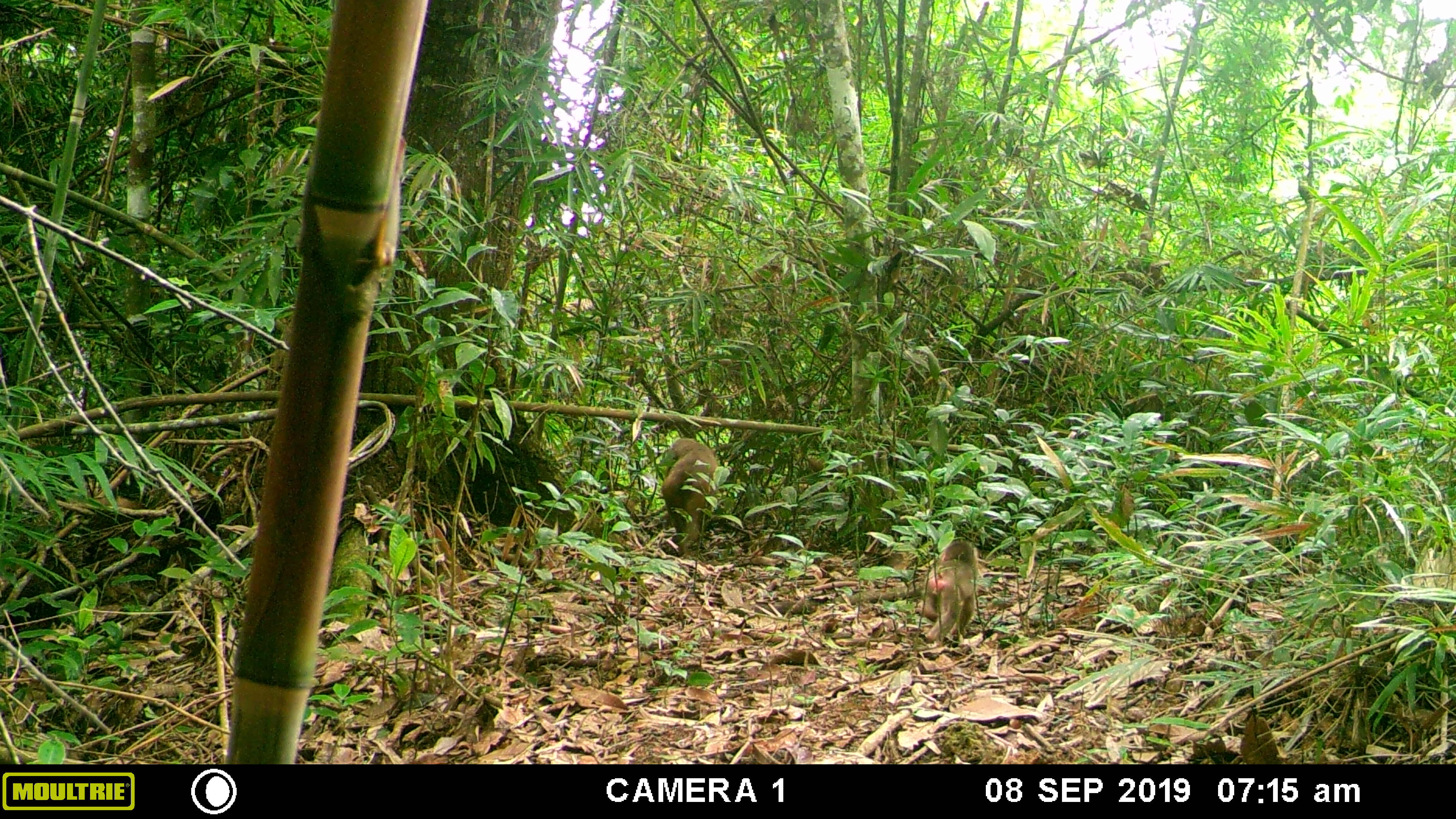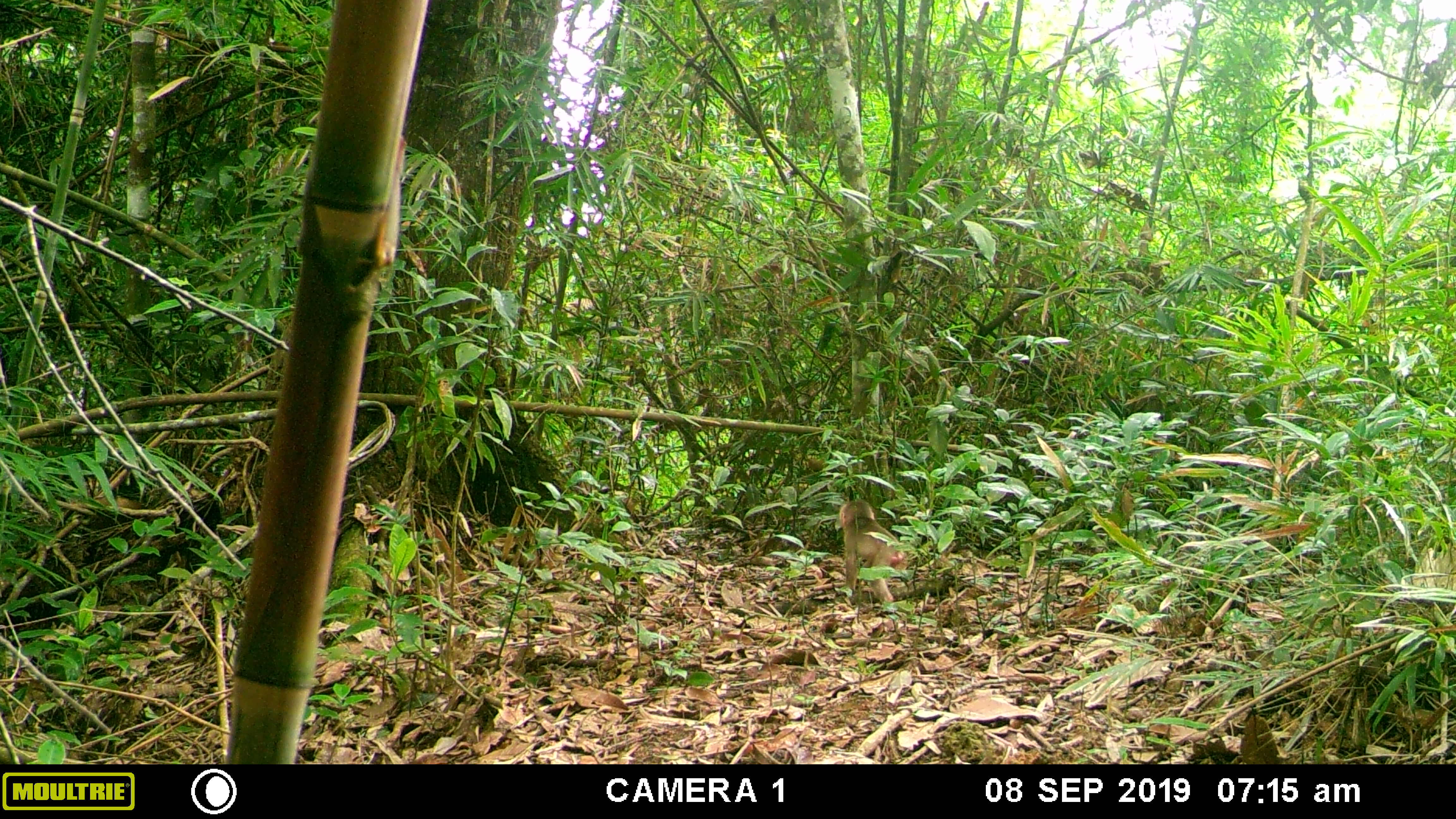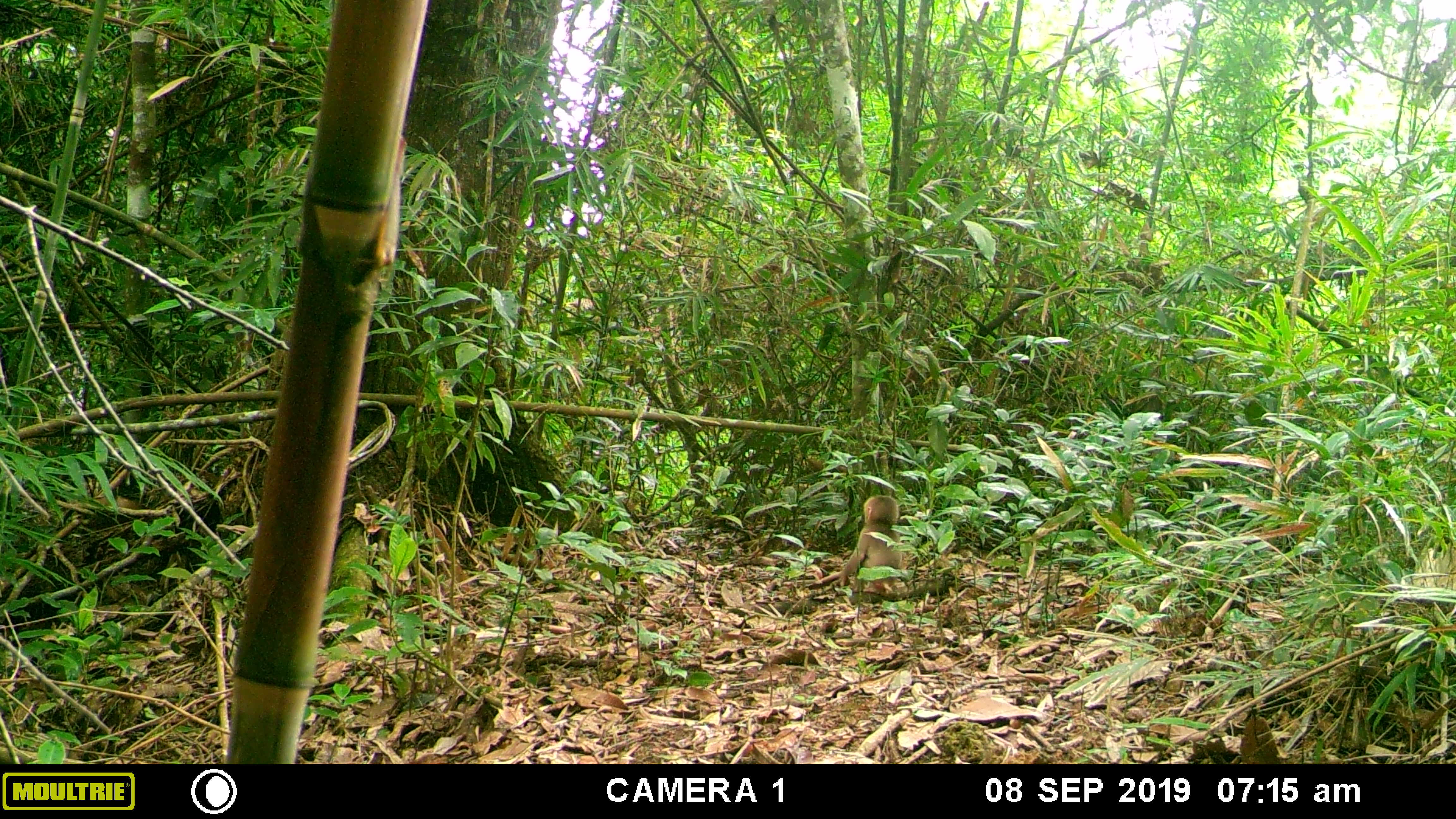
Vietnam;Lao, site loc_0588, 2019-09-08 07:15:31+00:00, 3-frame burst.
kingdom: Animalia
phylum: Chordata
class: Mammalia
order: Primates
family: Cercopithecidae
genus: Macaca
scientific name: Macaca arctoides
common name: stump-tailed macaque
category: stump tailed macaque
Stump tailed macaque (stump-tailed macaque) (Macaca arctoides). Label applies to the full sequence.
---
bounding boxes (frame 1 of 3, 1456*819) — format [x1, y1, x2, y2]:
stump tailed macaque: [660, 437, 716, 556]; [916, 538, 978, 642]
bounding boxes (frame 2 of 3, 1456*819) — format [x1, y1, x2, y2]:
stump tailed macaque: [839, 499, 905, 604]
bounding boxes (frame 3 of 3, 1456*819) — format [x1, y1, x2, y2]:
stump tailed macaque: [838, 494, 903, 589]